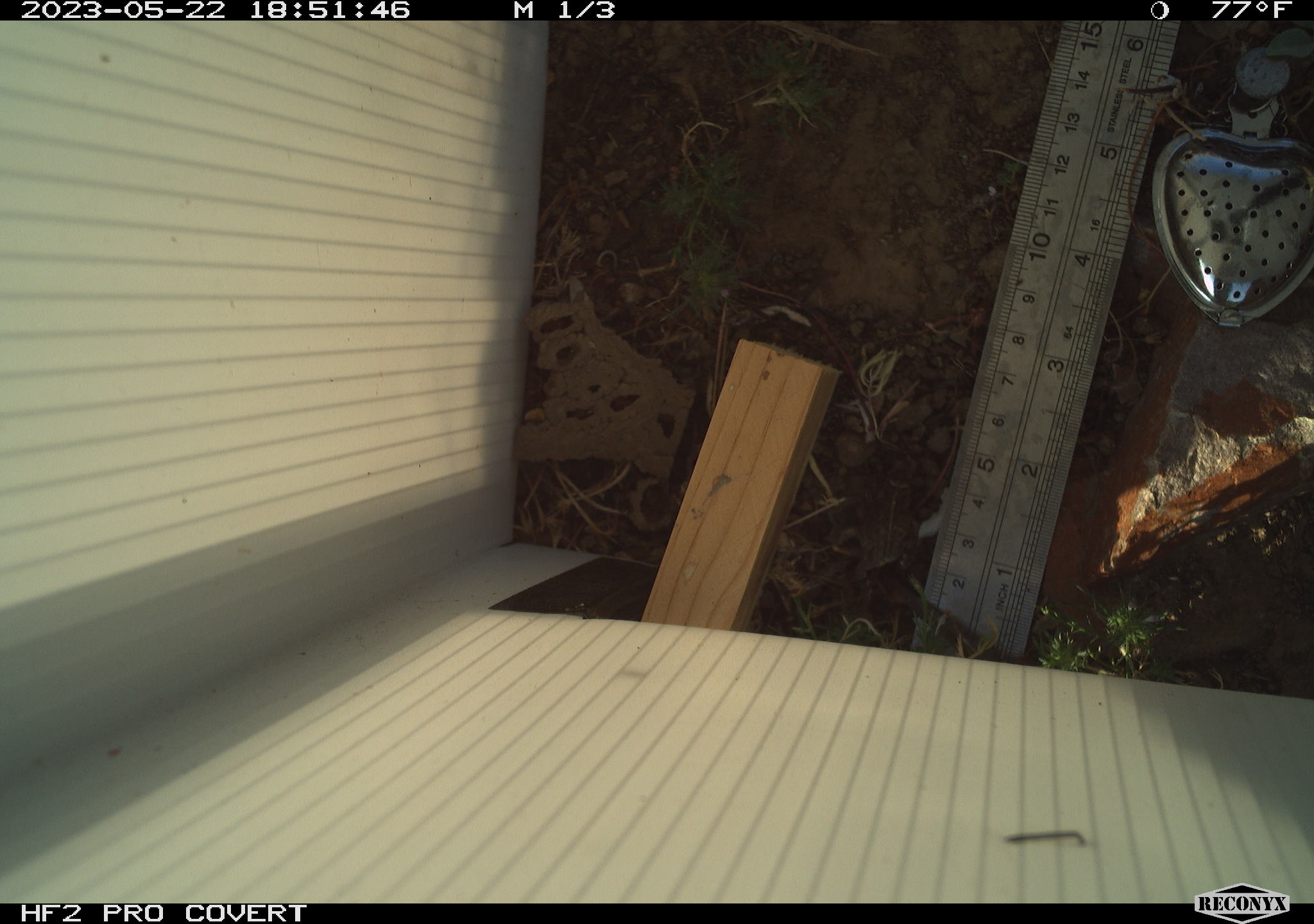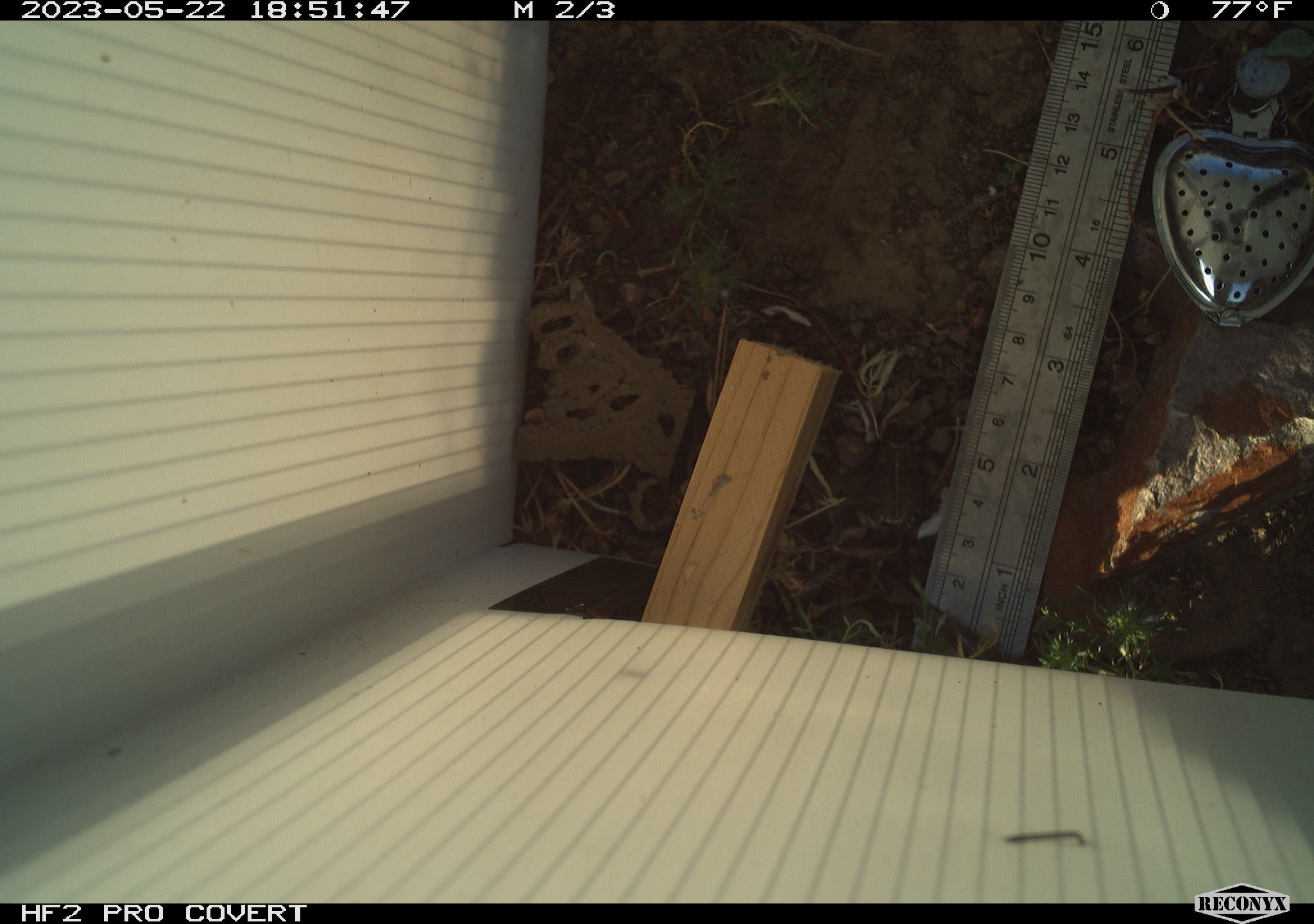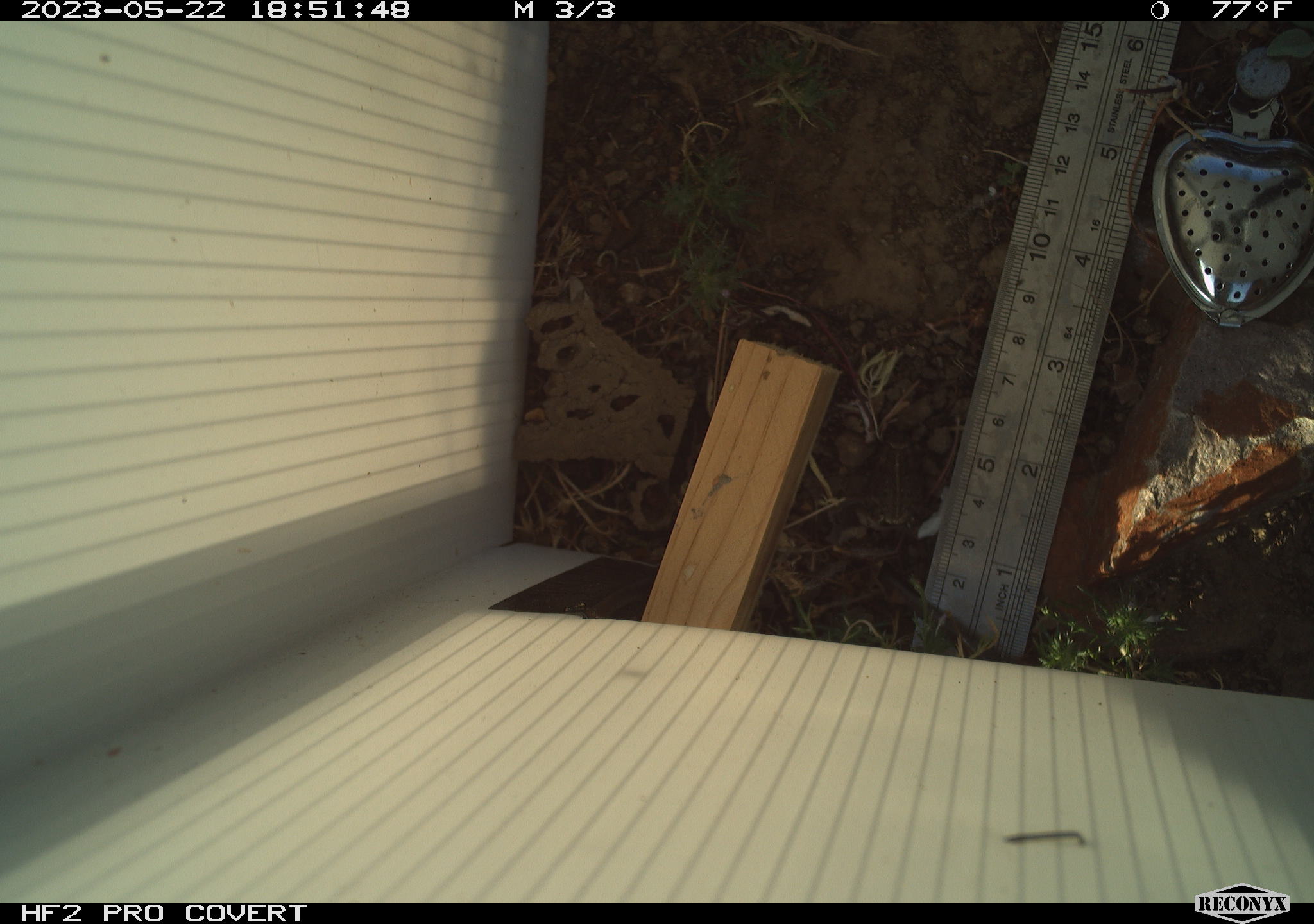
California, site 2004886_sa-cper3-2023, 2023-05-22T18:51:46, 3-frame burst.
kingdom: Animalia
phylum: Chordata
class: Amphibia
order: Anura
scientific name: Anura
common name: frogs